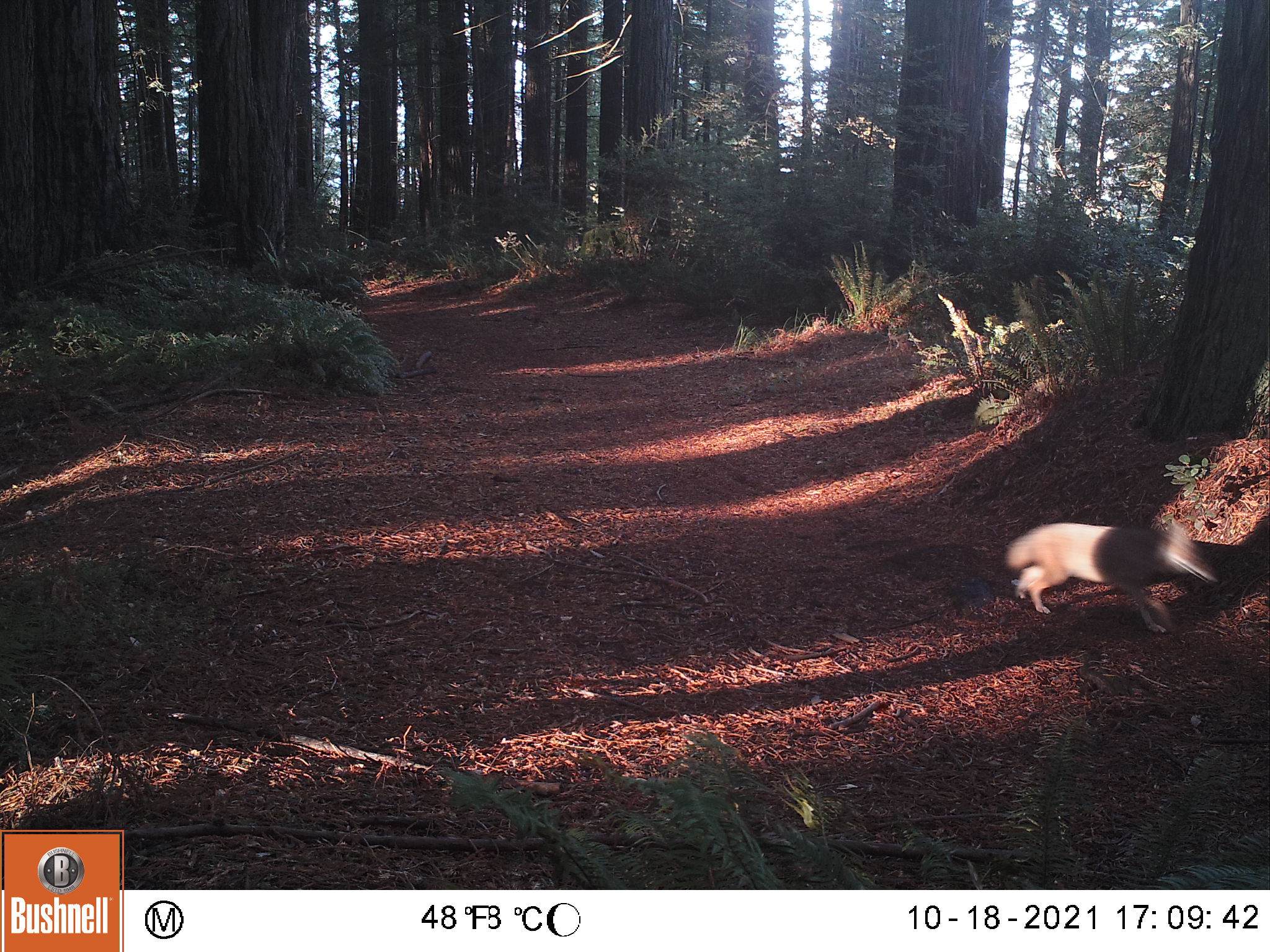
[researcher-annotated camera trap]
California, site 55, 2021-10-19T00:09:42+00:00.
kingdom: Animalia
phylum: Chordata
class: Mammalia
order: Carnivora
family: Canidae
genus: Canis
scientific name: Canis latrans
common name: coyote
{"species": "coyote (Canis latrans)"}